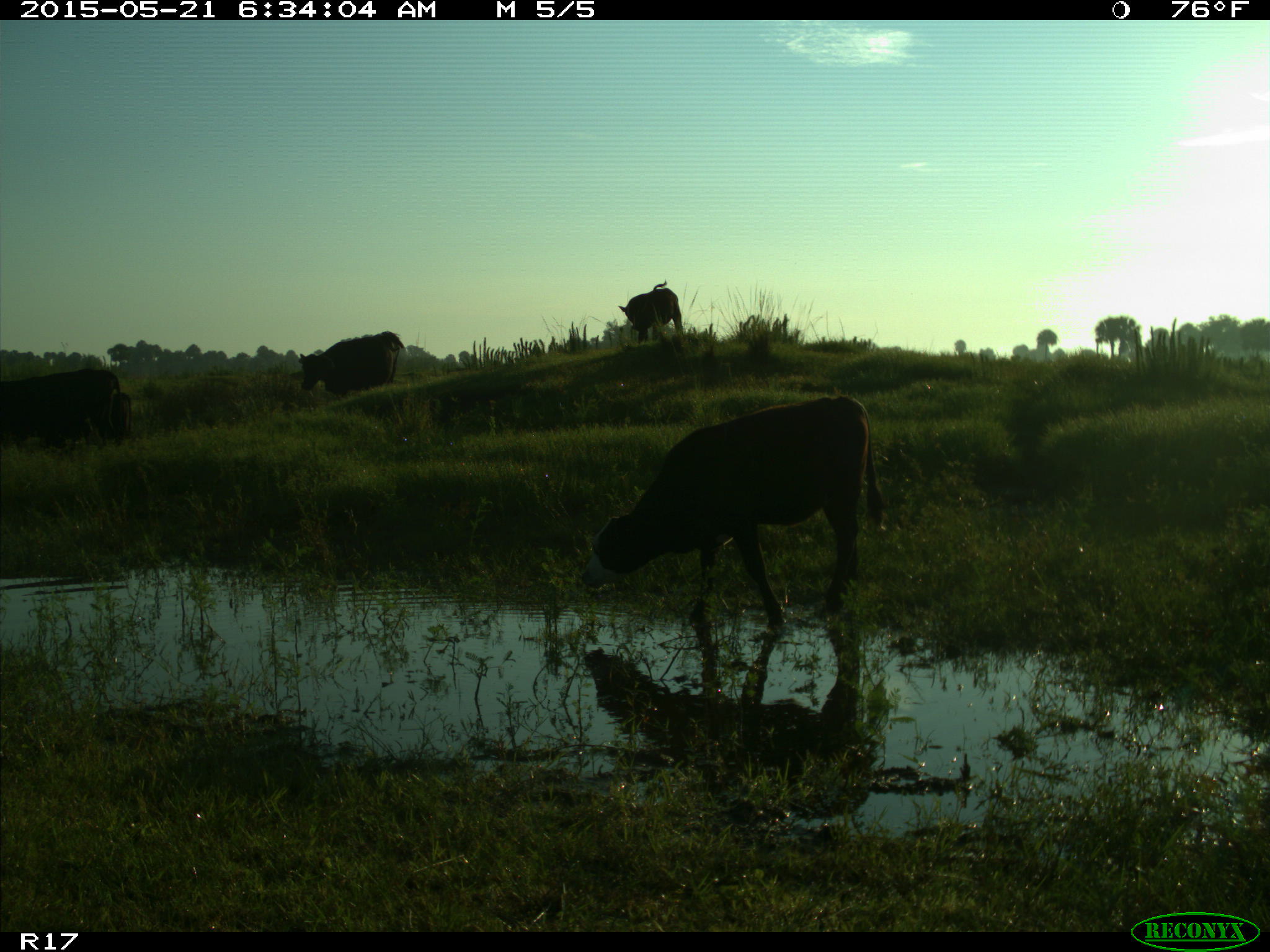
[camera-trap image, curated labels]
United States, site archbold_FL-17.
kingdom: Animalia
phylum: Chordata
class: Mammalia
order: Artiodactyla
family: Bovidae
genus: Bos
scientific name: Bos taurus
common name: domestic cow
Bos taurus (domestic cow).